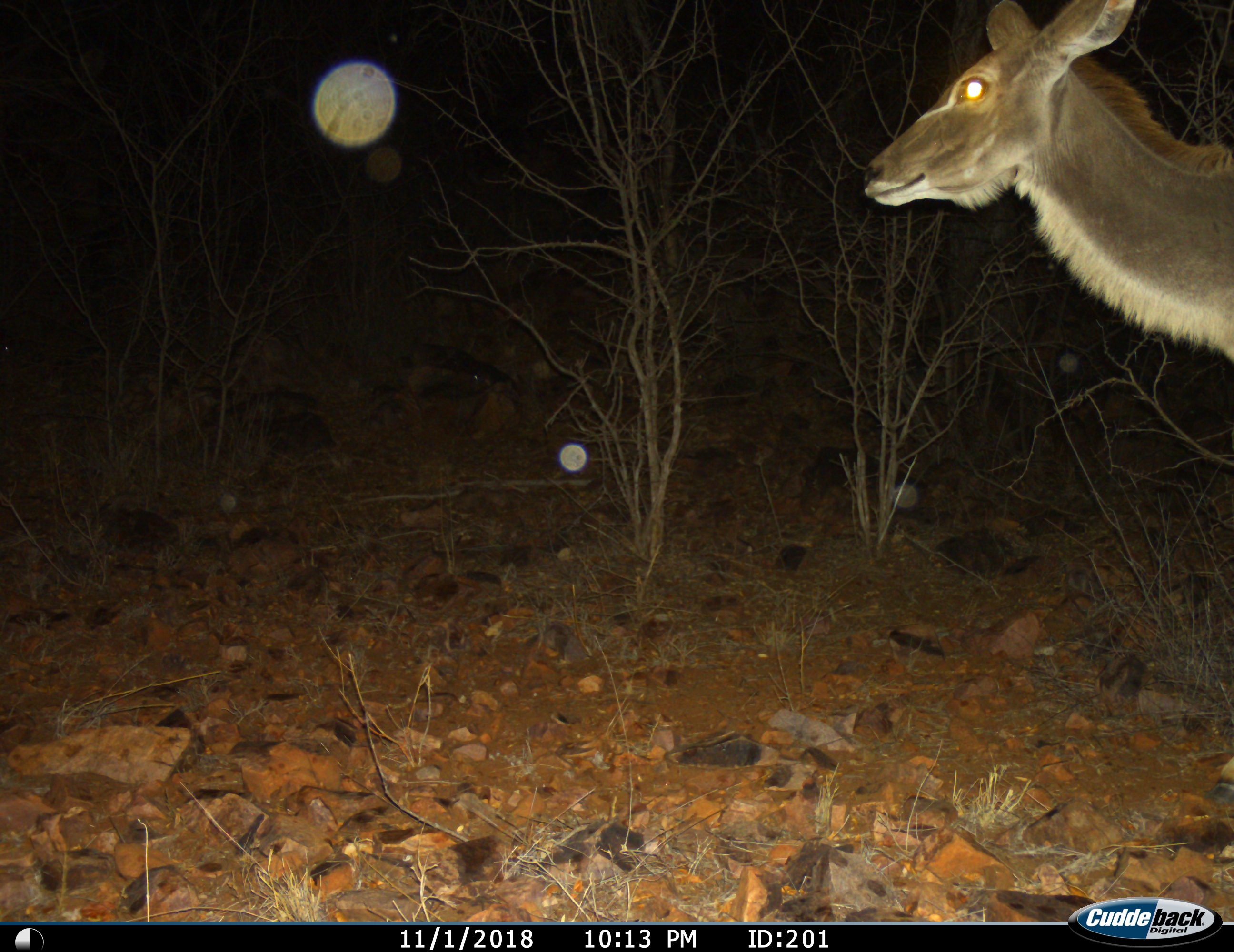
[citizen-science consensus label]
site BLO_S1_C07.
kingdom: Animalia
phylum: Chordata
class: Mammalia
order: Artiodactyla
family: Bovidae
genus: Tragelaphus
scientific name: Tragelaphus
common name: kudu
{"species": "kudu (Tragelaphus)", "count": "1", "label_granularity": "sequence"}